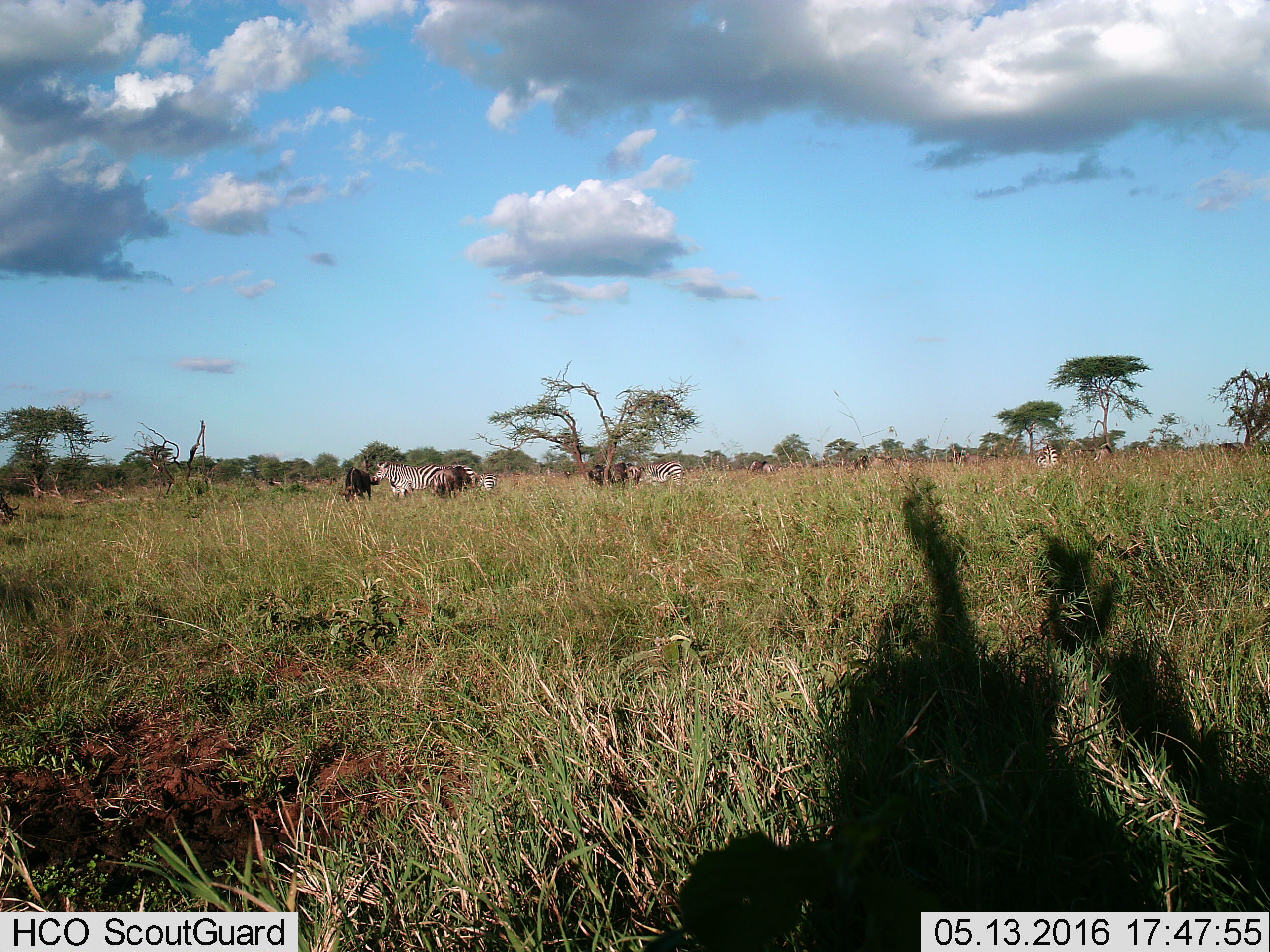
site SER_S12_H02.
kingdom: Animalia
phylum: Chordata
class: Mammalia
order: Artiodactyla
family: Bovidae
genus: Connochaetes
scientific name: Connochaetes taurinus taurinus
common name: blue wildebeest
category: wildebeestblue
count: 10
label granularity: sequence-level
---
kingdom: Animalia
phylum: Chordata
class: Mammalia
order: Perissodactyla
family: Equidae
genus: Equus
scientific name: Equus quagga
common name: plains zebra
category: zebraplains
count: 5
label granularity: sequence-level